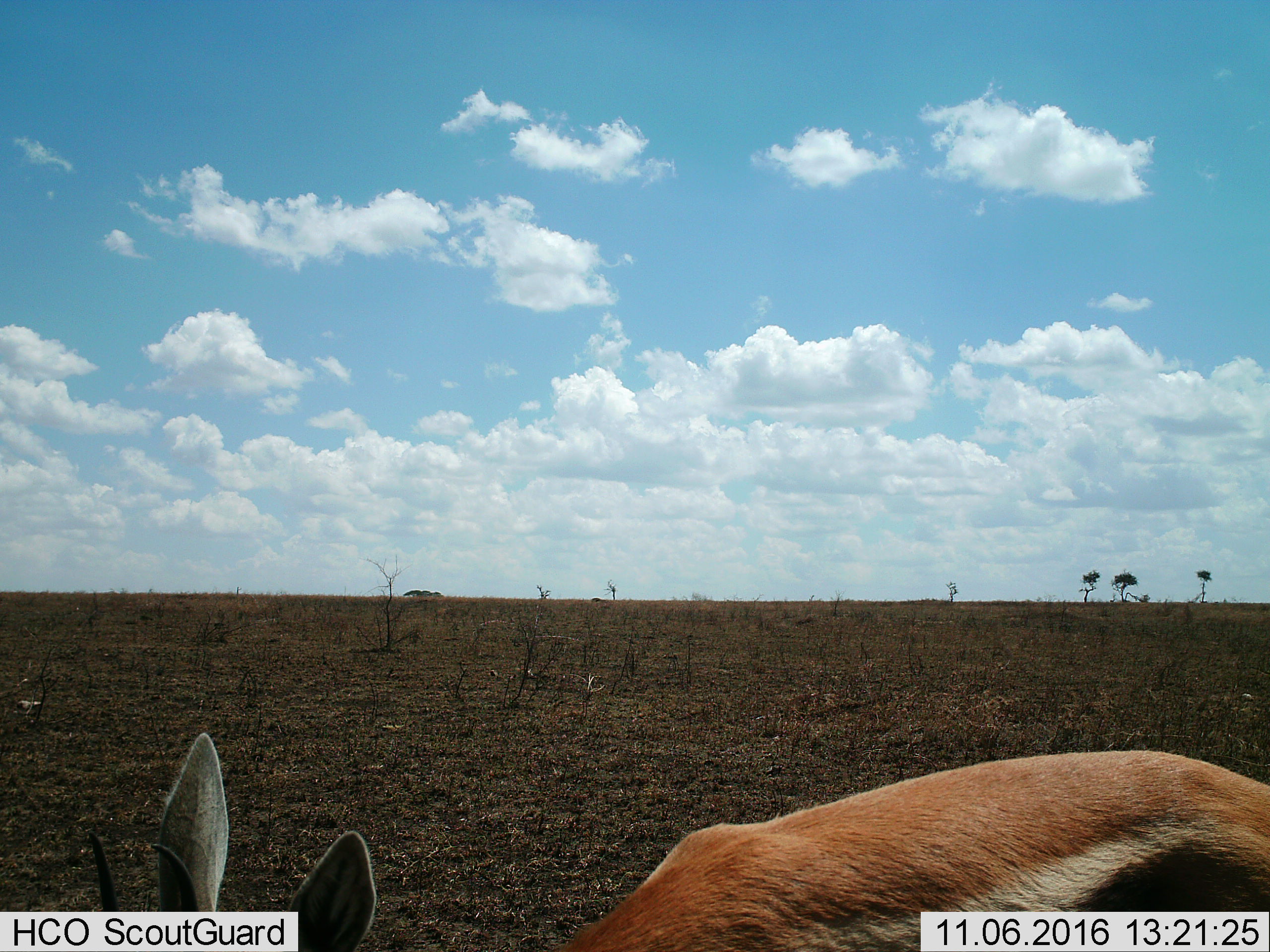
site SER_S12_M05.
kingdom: Animalia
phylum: Chordata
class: Mammalia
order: Artiodactyla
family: Bovidae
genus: Eudorcas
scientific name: Eudorcas thomsonii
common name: thomson's gazelle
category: gazellethomsons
Gazellethomsons (thomson's gazelle) (Eudorcas thomsonii), count 1. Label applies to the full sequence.